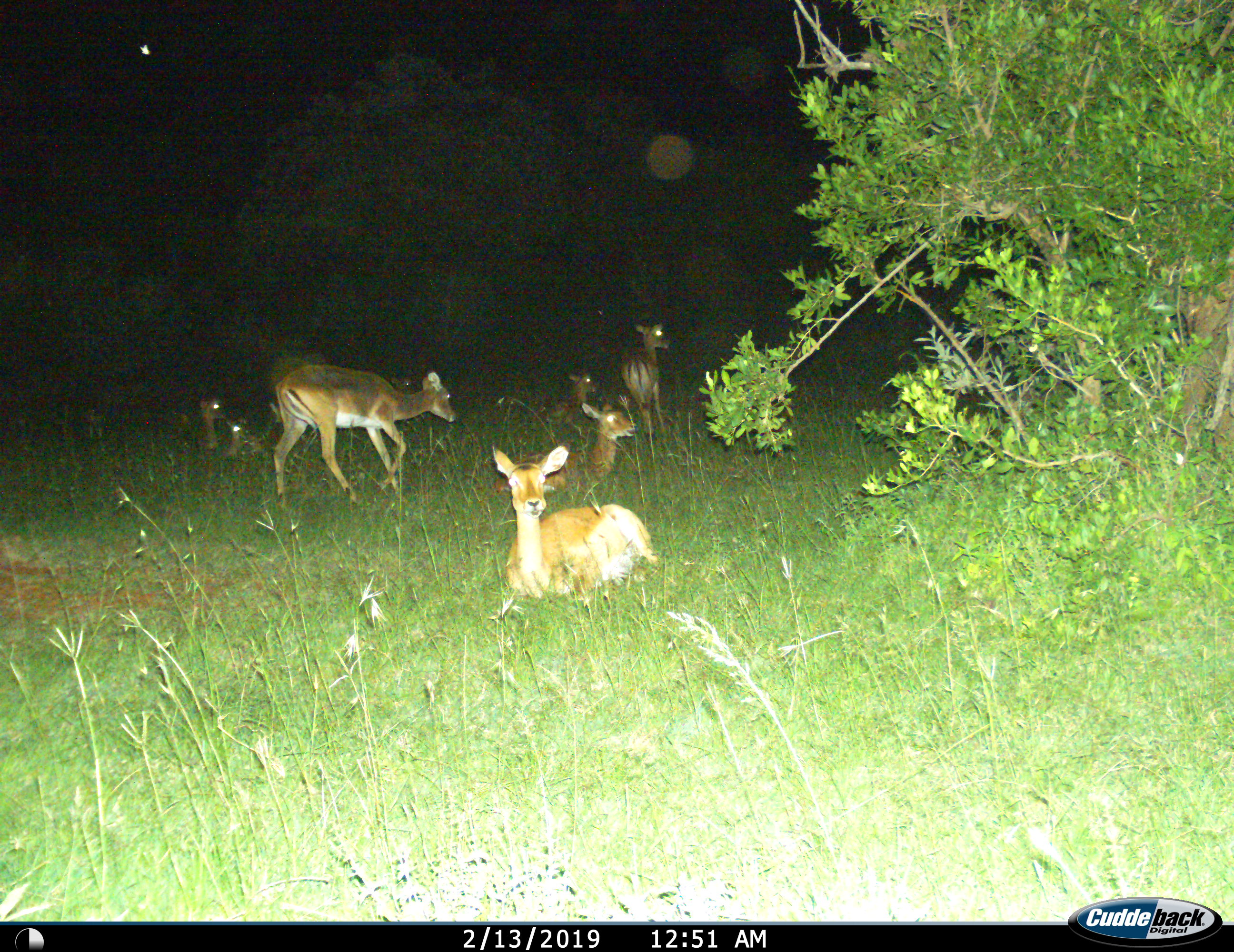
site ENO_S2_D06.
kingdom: Animalia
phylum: Chordata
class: Mammalia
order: Artiodactyla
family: Bovidae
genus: Aepyceros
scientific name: Aepyceros melampus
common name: impala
Impala (Aepyceros melampus), count 7. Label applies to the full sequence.